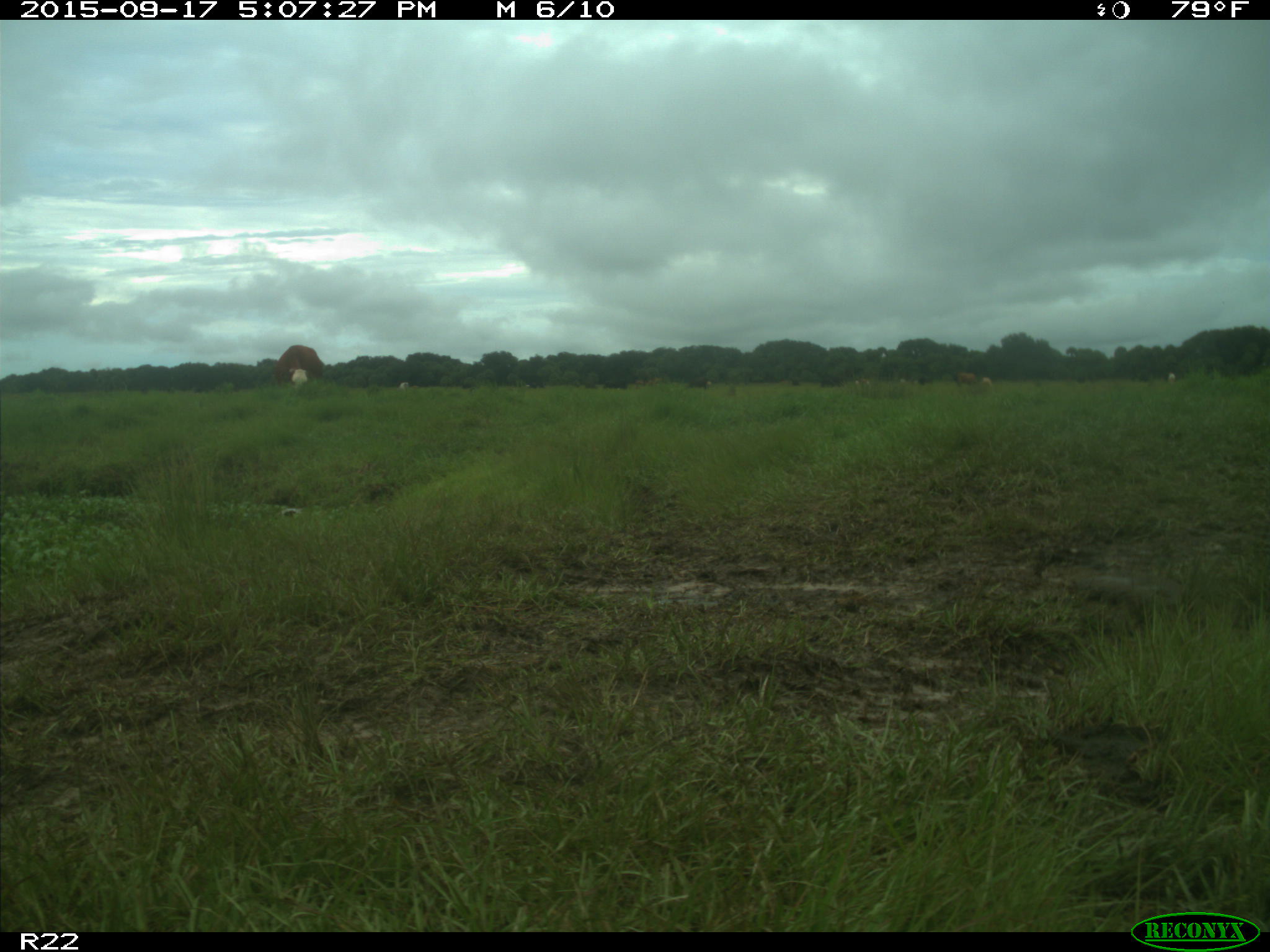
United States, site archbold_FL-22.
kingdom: Animalia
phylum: Chordata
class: Mammalia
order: Artiodactyla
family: Bovidae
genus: Bos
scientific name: Bos taurus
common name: domestic cow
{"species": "Bos taurus (domestic cow)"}